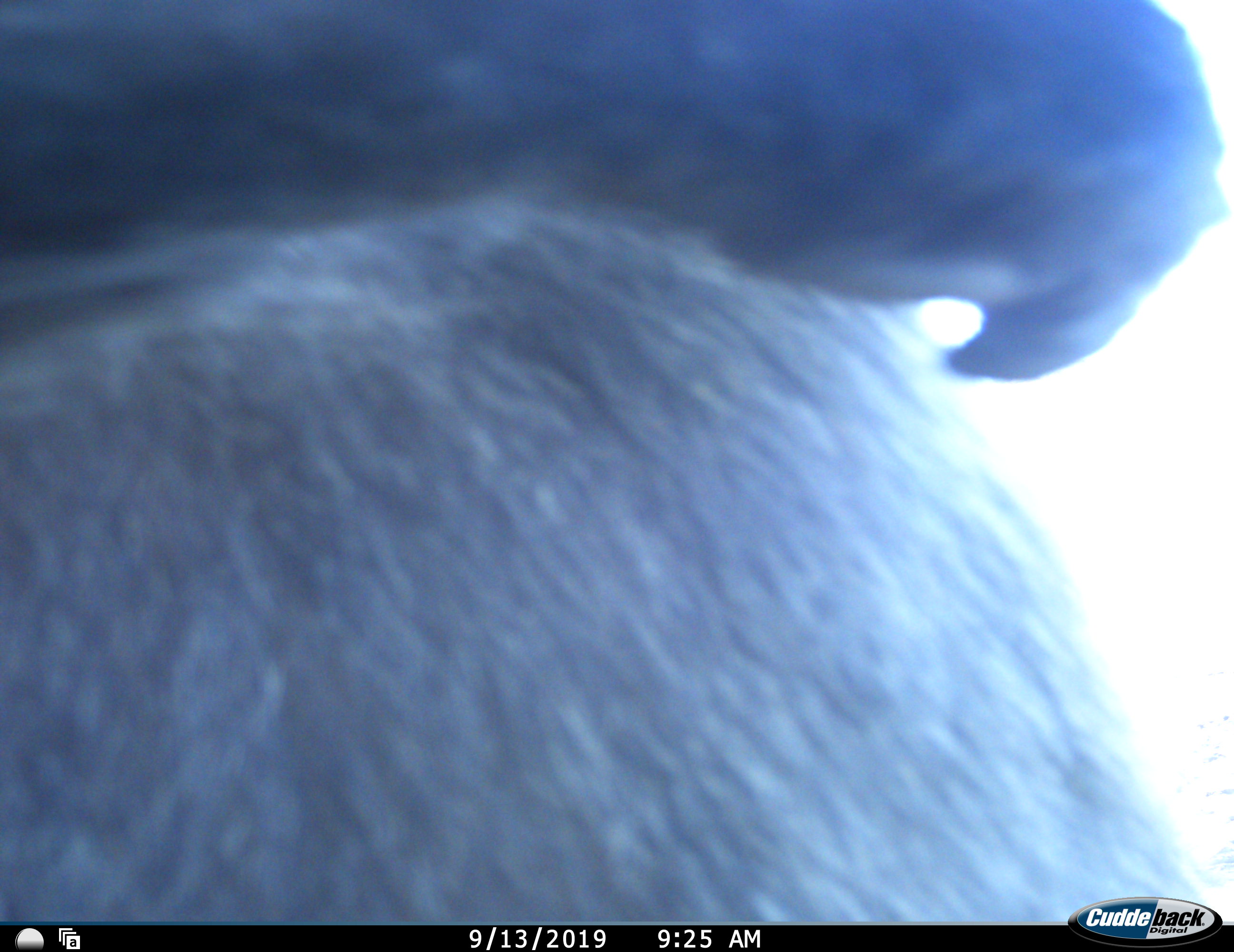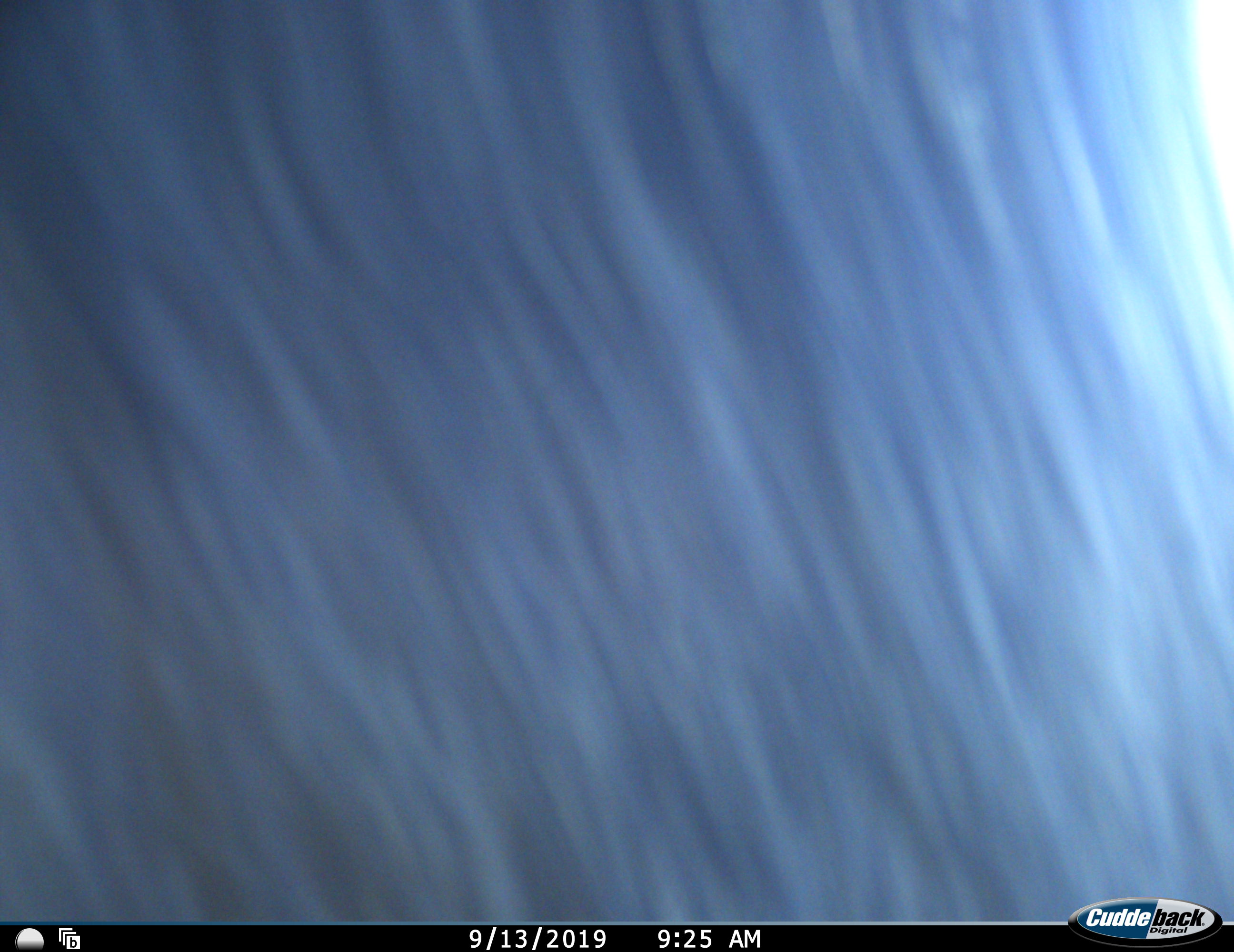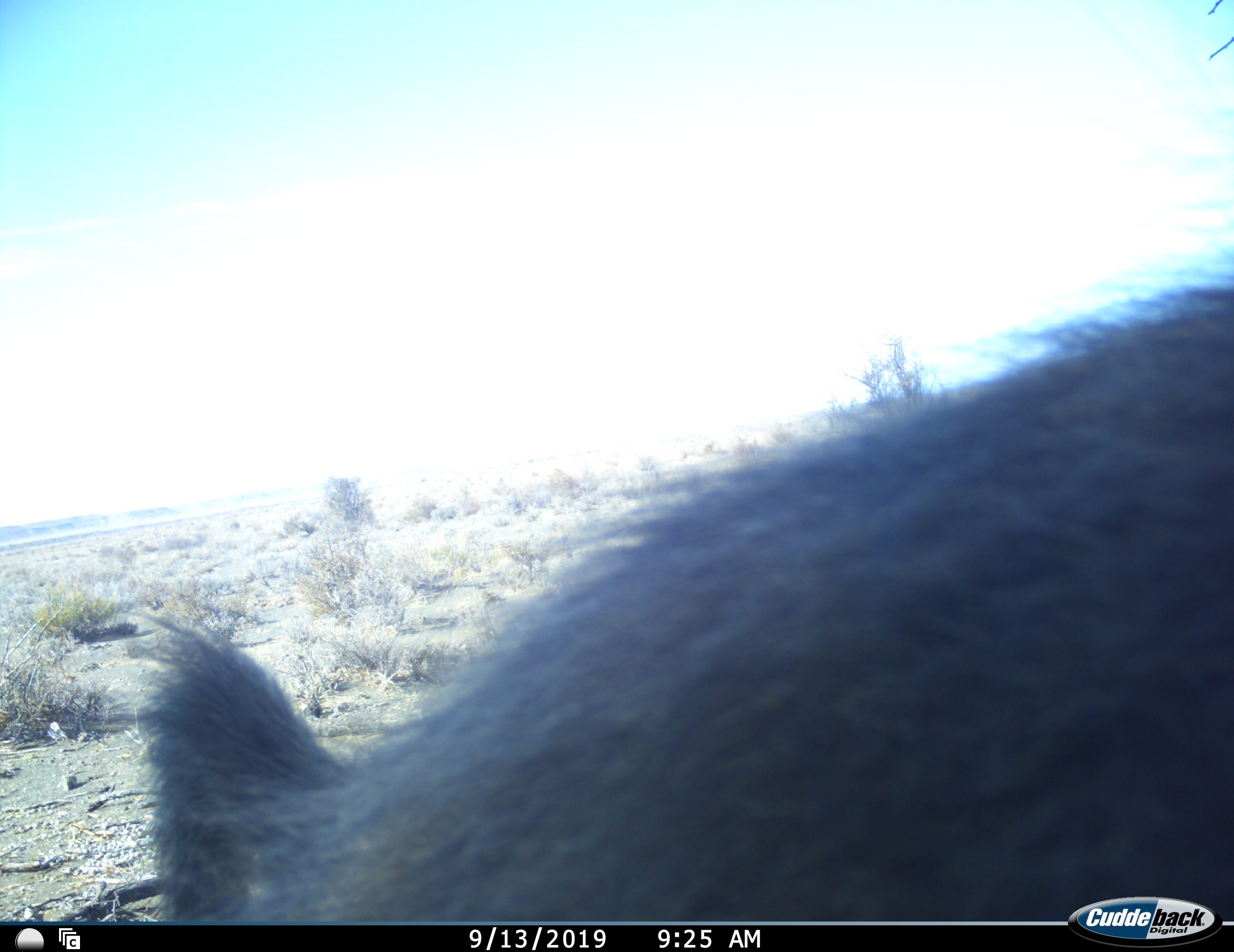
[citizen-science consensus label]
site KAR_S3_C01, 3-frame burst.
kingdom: Animalia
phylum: Chordata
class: Mammalia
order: Primates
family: Cercopithecidae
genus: Papio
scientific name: Papio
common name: baboon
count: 1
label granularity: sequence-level